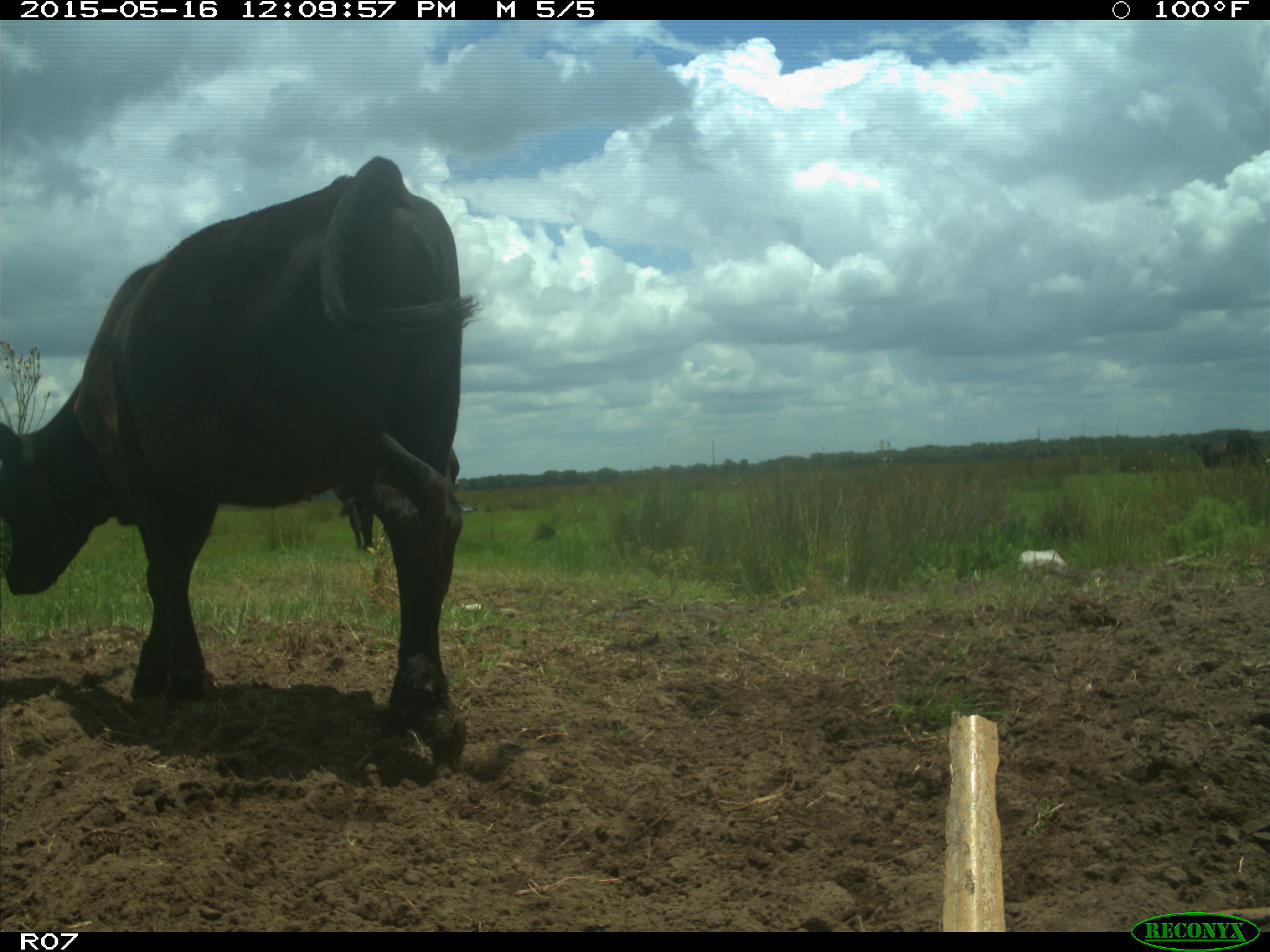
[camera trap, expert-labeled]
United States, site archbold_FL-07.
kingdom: Animalia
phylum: Chordata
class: Mammalia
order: Artiodactyla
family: Bovidae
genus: Bos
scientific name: Bos taurus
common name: domestic cow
Bos taurus (domestic cow).